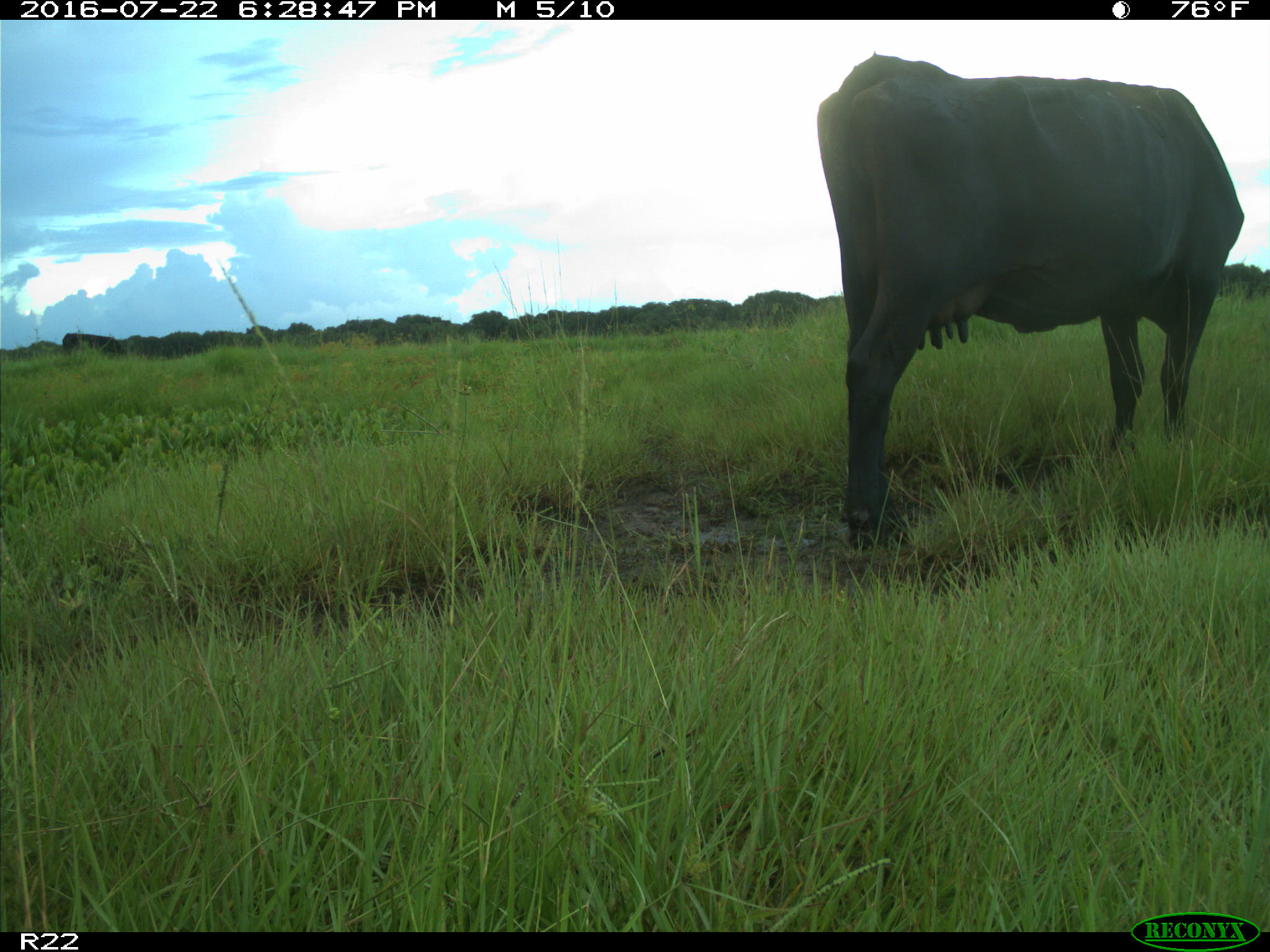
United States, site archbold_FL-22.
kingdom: Animalia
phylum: Chordata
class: Mammalia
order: Artiodactyla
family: Bovidae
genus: Bos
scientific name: Bos taurus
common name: domestic cow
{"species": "Bos taurus (domestic cow)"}